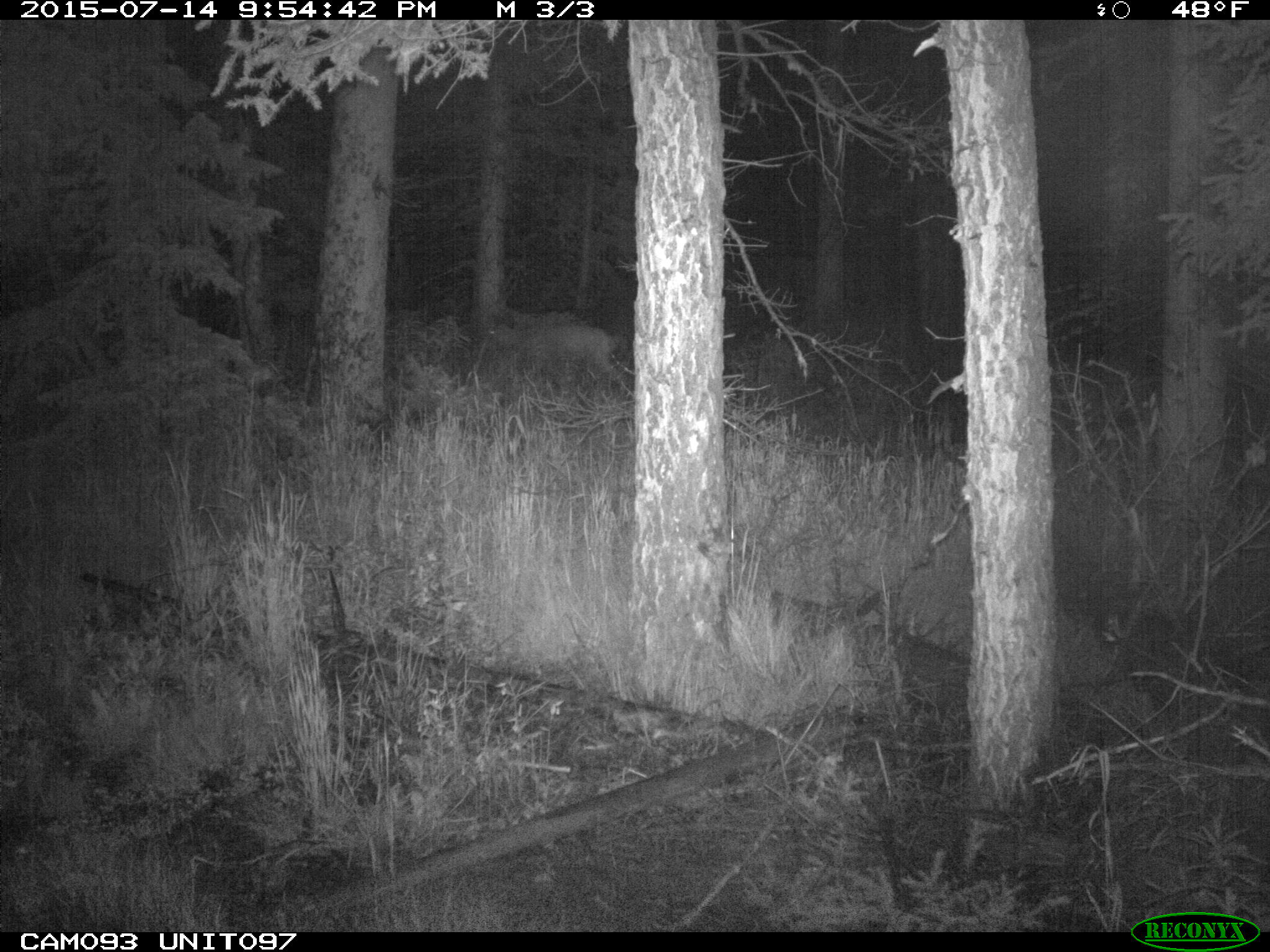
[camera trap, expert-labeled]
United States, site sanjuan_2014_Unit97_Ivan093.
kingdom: Animalia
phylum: Chordata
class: Mammalia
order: Artiodactyla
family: Cervidae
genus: Odocoileus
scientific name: Odocoileus hemionus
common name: mule deer